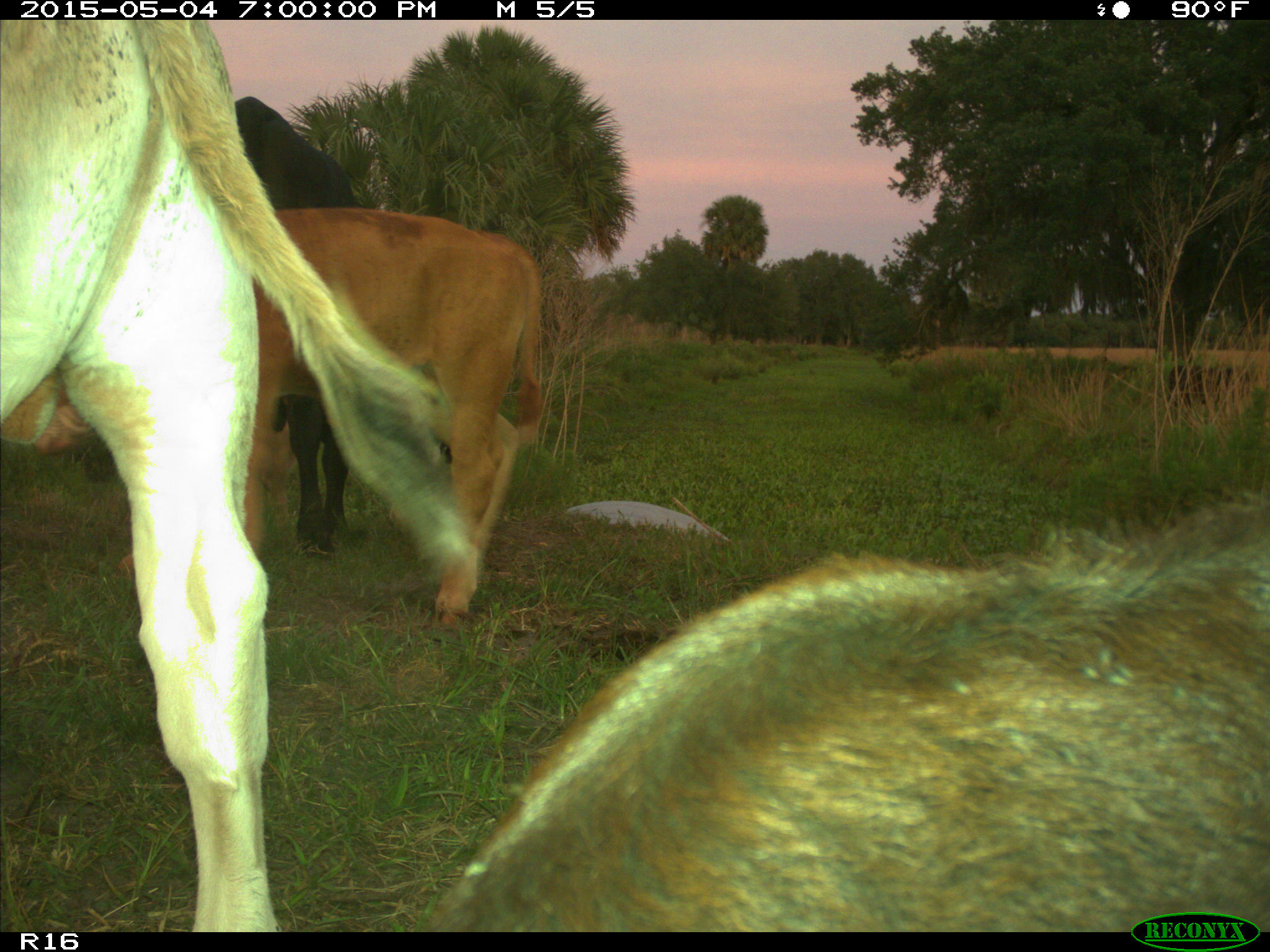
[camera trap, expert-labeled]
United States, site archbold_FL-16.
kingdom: Animalia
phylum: Chordata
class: Mammalia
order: Artiodactyla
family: Bovidae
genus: Bos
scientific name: Bos taurus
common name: domestic cow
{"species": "Bos taurus (domestic cow)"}